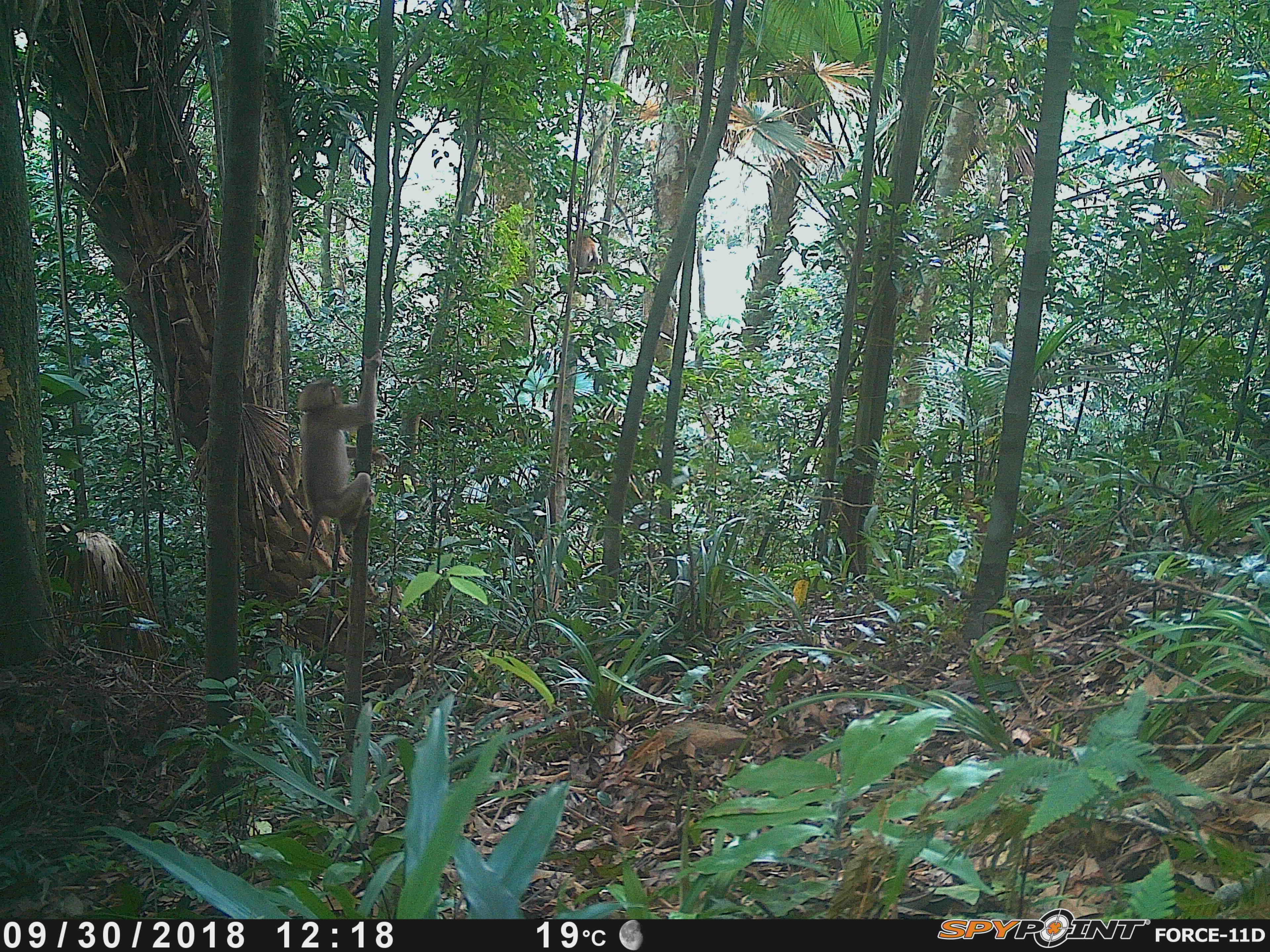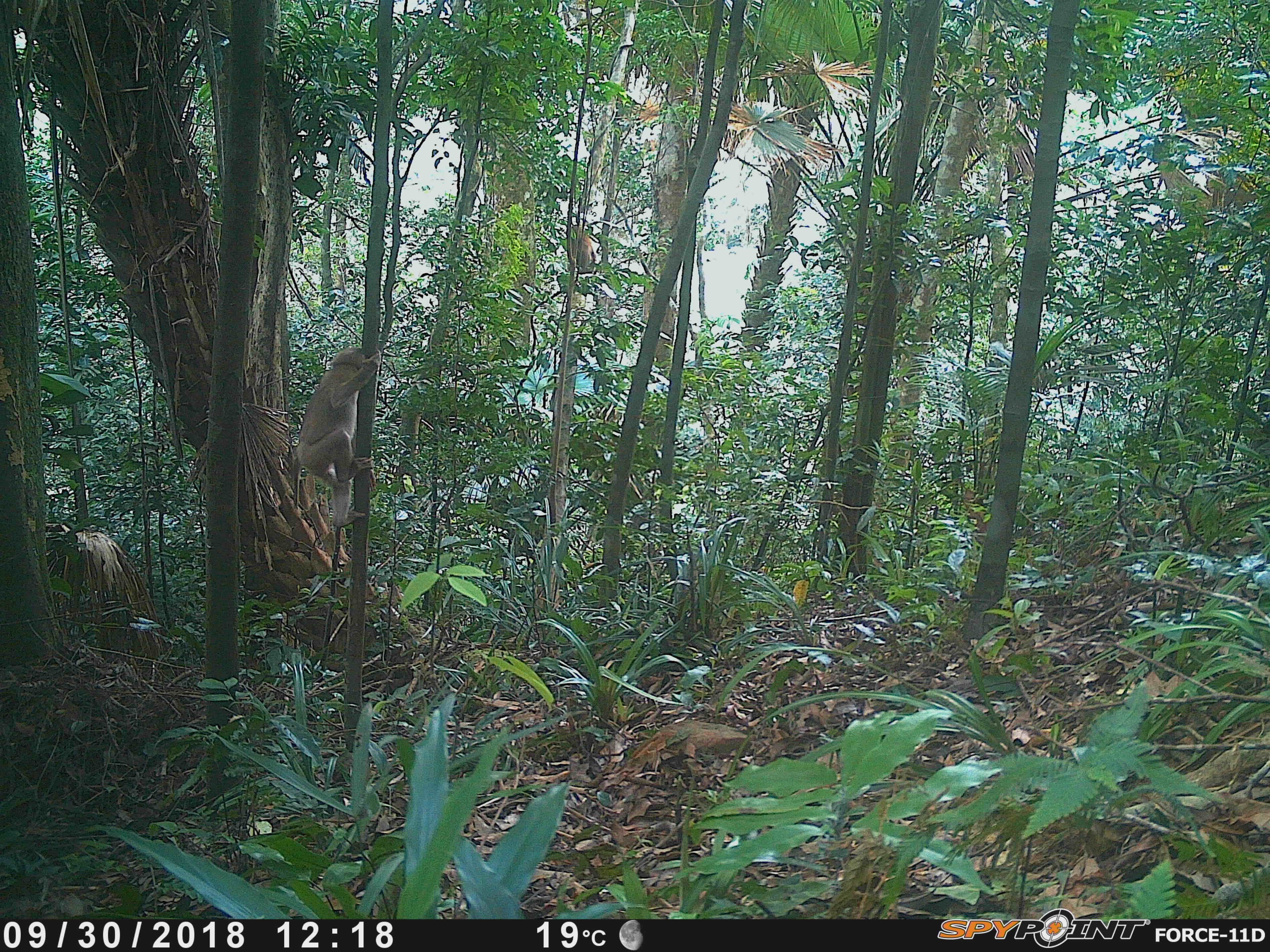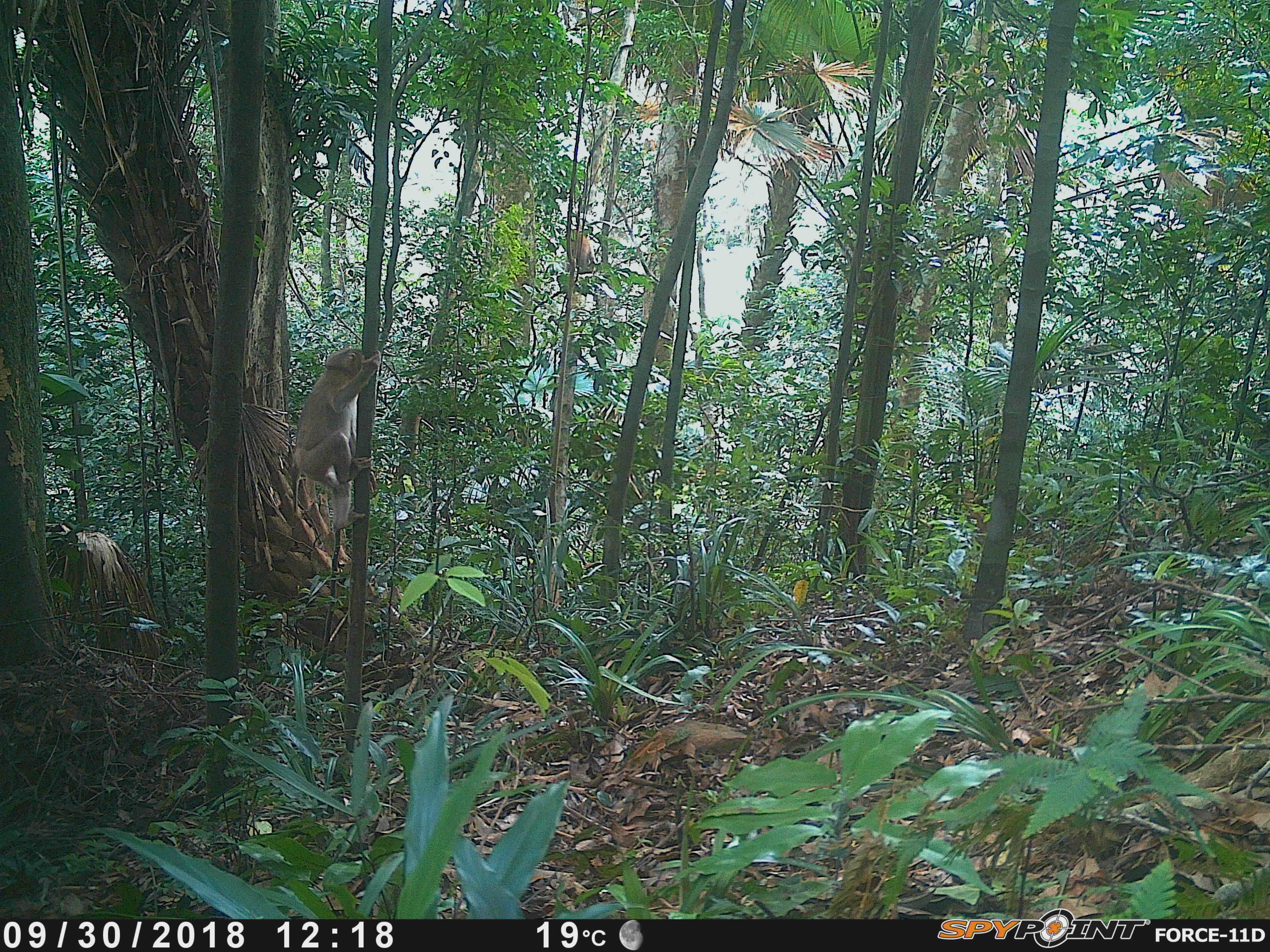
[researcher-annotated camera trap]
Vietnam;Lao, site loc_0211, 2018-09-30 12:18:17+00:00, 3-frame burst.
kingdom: Animalia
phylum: Chordata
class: Mammalia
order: Primates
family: Cercopithecidae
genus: Macaca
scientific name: Macaca nemestrina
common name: pig-tailed macaque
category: pig tailed macaque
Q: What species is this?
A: Pig tailed macaque (pig-tailed macaque) (Macaca nemestrina).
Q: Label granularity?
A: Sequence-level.